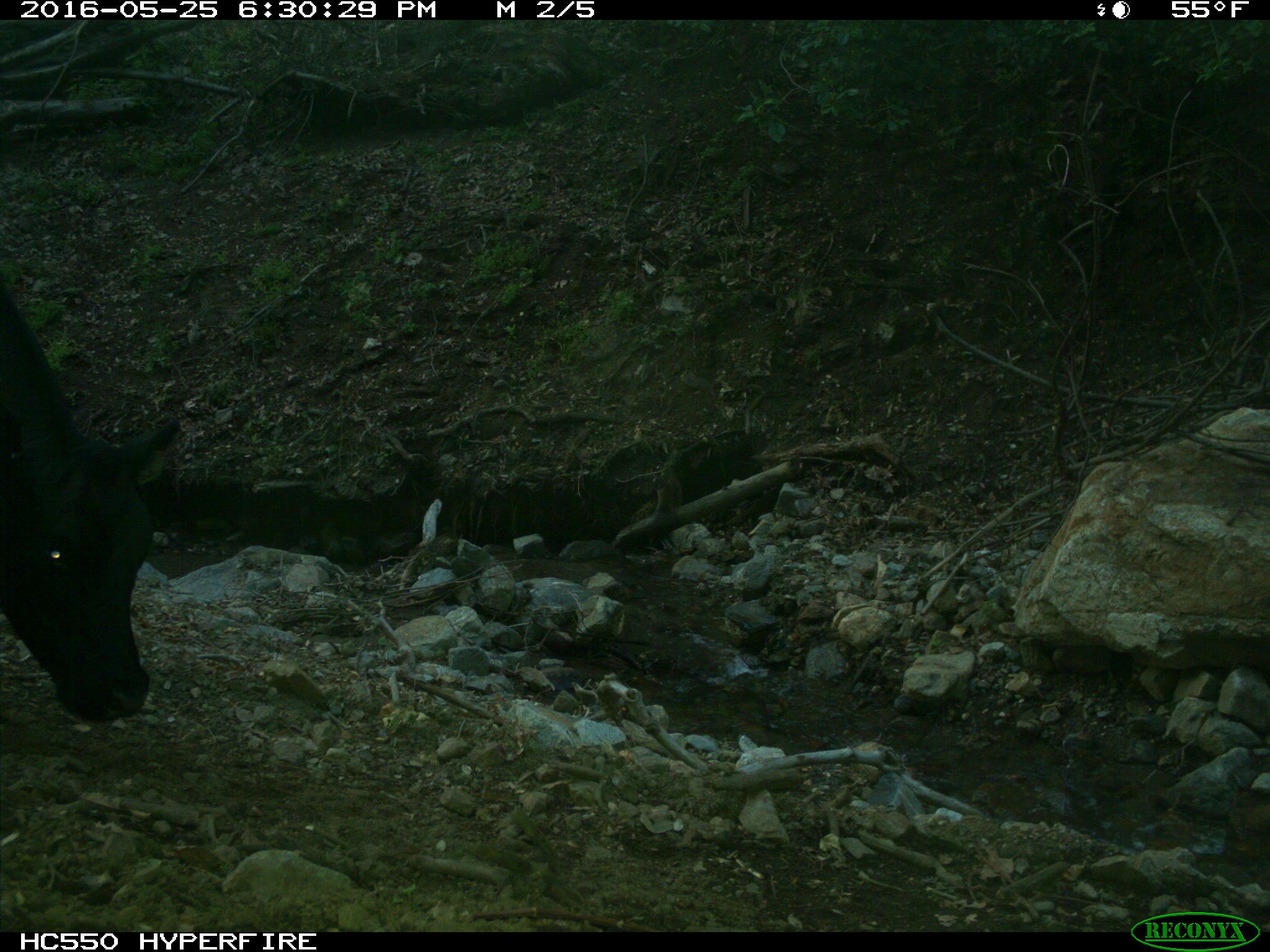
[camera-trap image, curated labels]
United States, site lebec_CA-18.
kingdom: Animalia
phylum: Chordata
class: Mammalia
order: Artiodactyla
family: Bovidae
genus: Bos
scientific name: Bos taurus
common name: domestic cow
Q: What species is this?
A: Bos taurus (domestic cow).